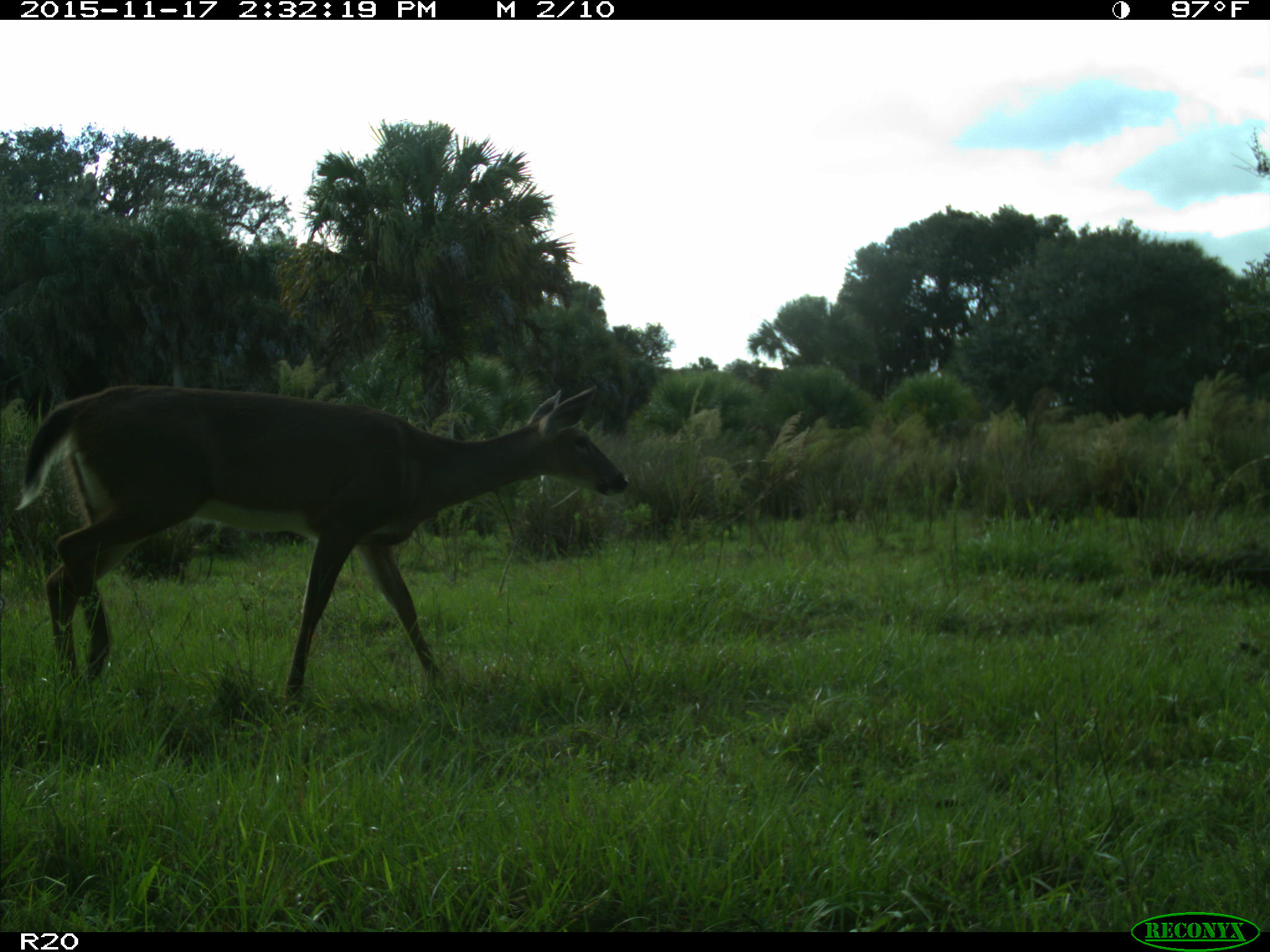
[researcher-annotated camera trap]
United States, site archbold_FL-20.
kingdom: Animalia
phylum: Chordata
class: Mammalia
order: Artiodactyla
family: Cervidae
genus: Odocoileus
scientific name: Odocoileus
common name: deer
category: unidentified deer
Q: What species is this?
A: Unidentified deer (deer) (Odocoileus).